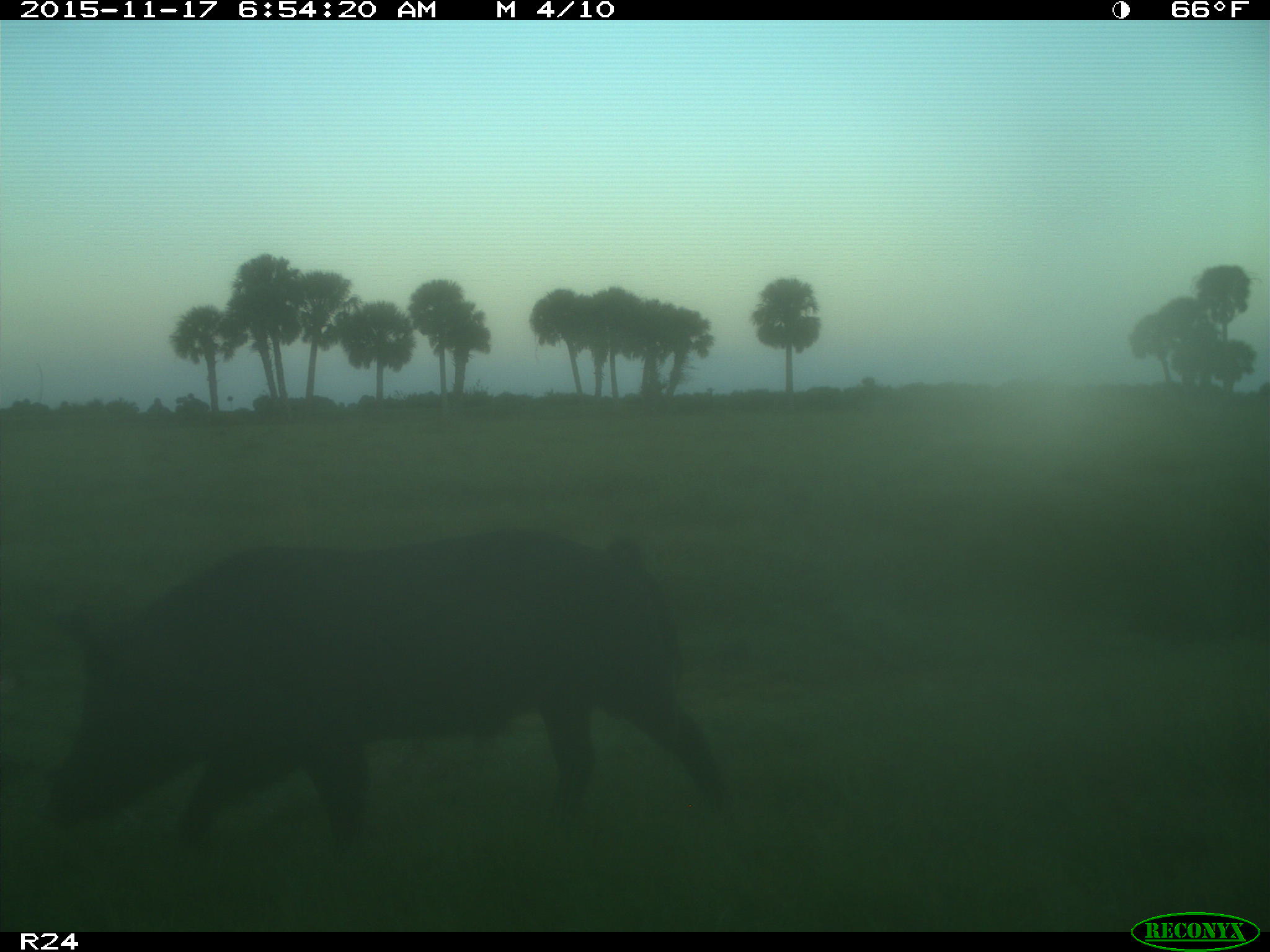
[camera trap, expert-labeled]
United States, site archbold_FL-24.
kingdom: Animalia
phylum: Chordata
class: Mammalia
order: Artiodactyla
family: Suidae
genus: Sus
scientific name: Sus scrofa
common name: wild boar